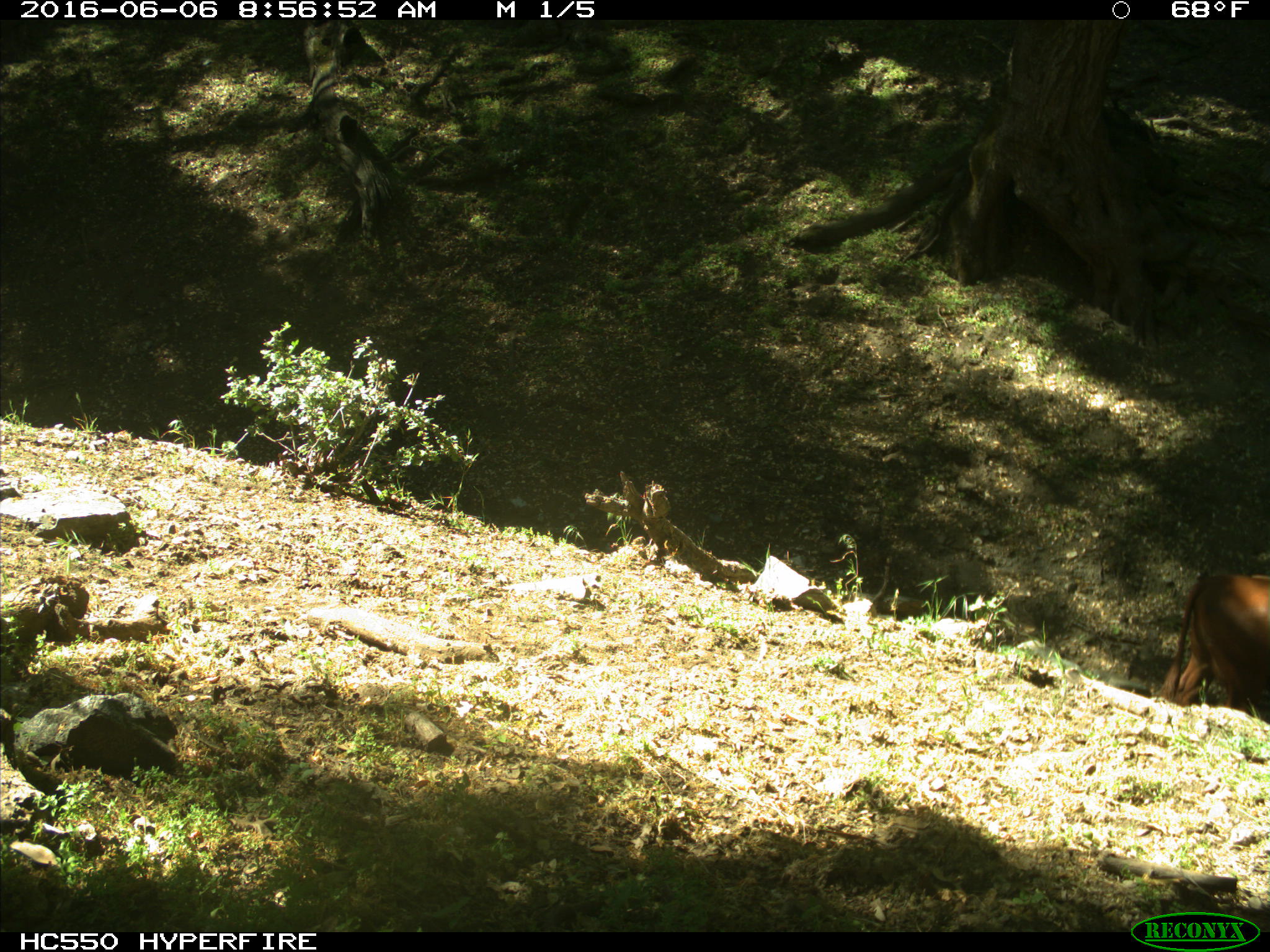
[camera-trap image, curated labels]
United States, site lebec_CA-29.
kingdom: Animalia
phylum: Chordata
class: Mammalia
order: Artiodactyla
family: Bovidae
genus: Bos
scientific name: Bos taurus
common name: domestic cow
Bos taurus (domestic cow).